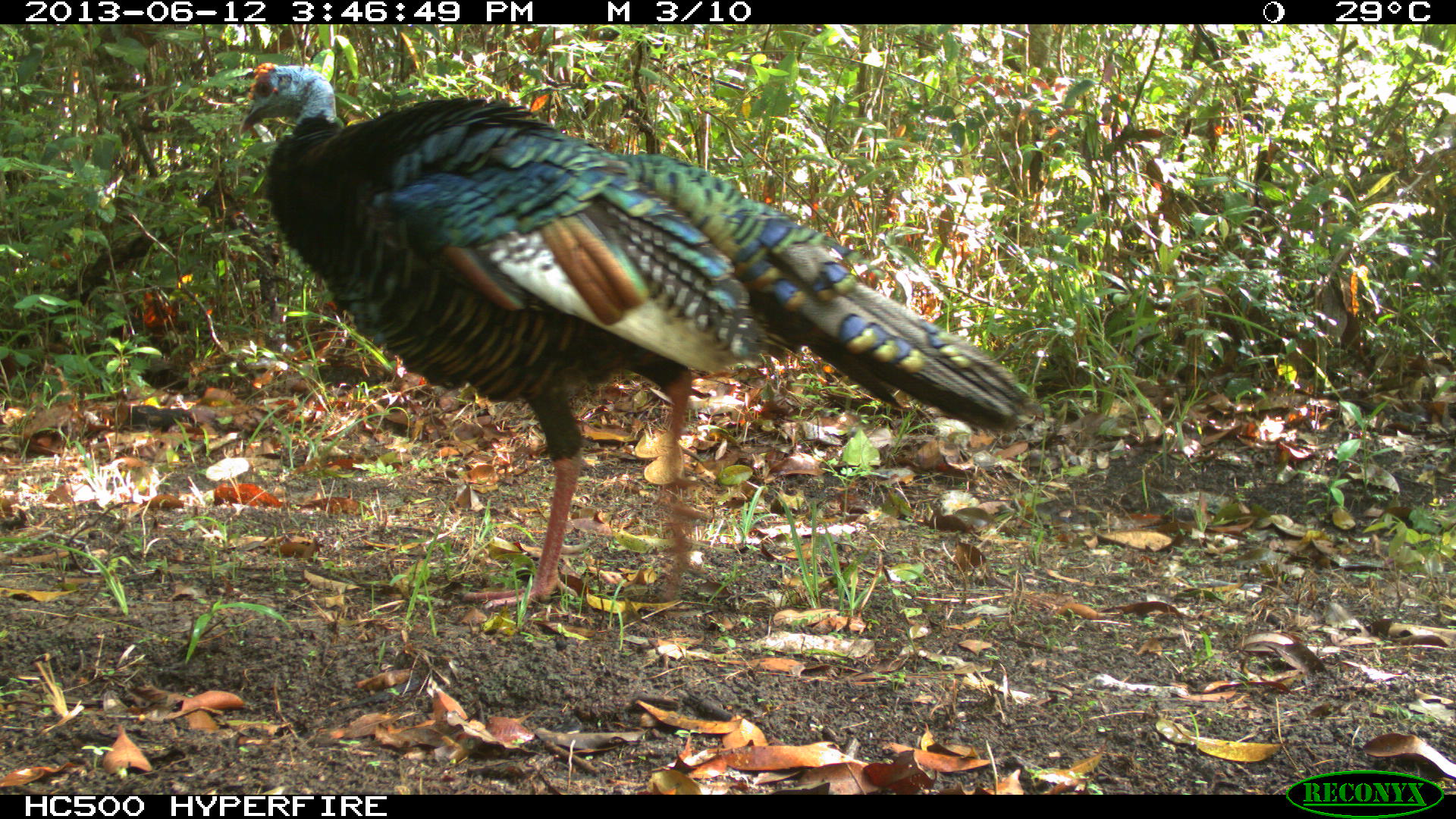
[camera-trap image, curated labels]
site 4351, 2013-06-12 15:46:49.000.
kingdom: Animalia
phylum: Chordata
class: Aves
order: Galliformes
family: Phasianidae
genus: Meleagris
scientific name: Meleagris ocellata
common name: ocellated turkey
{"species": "Meleagris ocellata (ocellated turkey)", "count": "1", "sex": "male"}